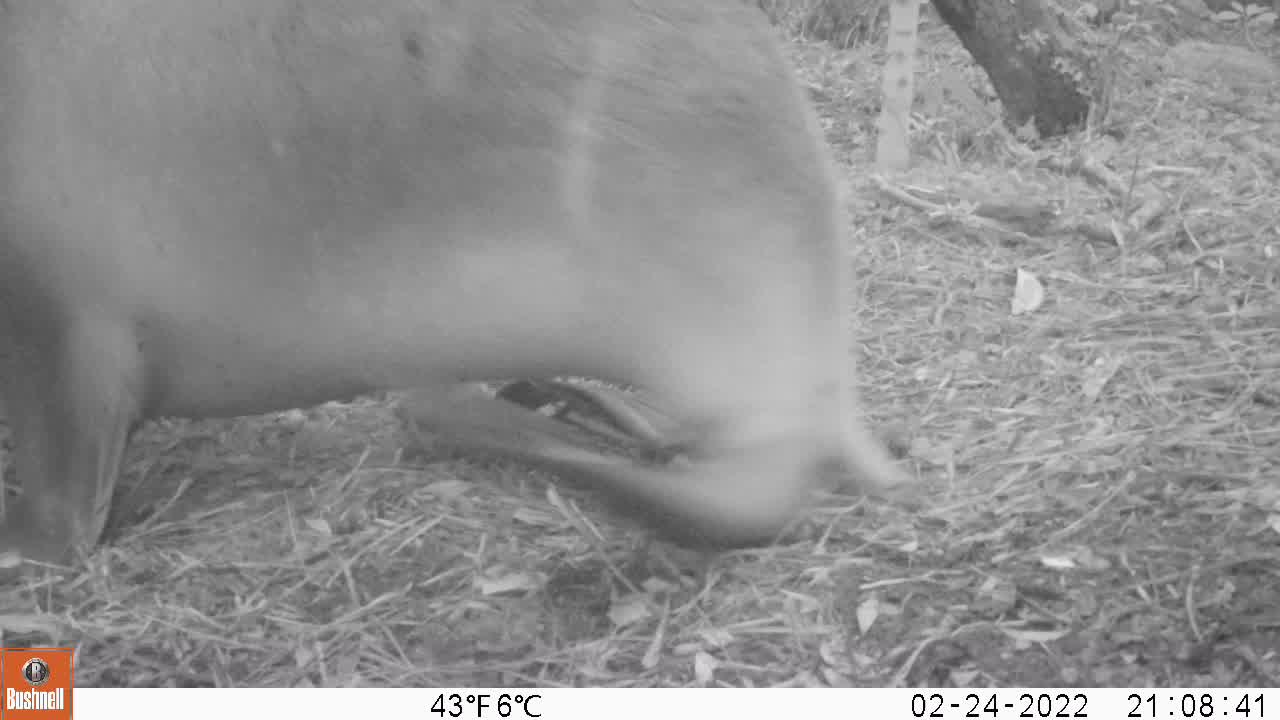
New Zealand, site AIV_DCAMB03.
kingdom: Animalia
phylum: Chordata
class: Mammalia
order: Carnivora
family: Otariidae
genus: Phocarctos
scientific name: Phocarctos hookeri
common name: new zealand sea lion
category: sealion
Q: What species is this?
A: Sealion (new zealand sea lion) (Phocarctos hookeri).